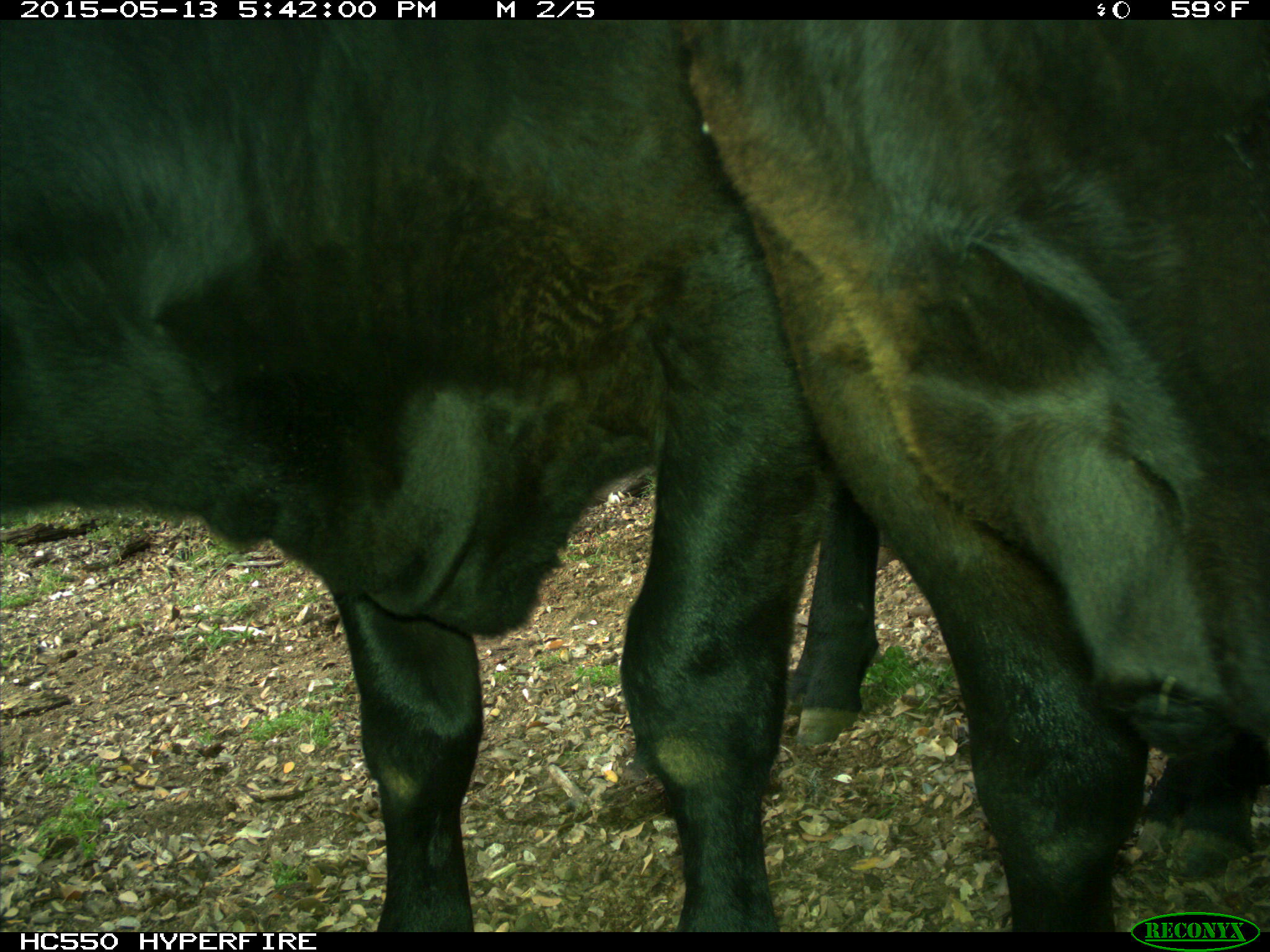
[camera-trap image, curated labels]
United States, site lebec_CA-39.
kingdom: Animalia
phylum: Chordata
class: Mammalia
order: Artiodactyla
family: Bovidae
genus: Bos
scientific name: Bos taurus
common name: domestic cow